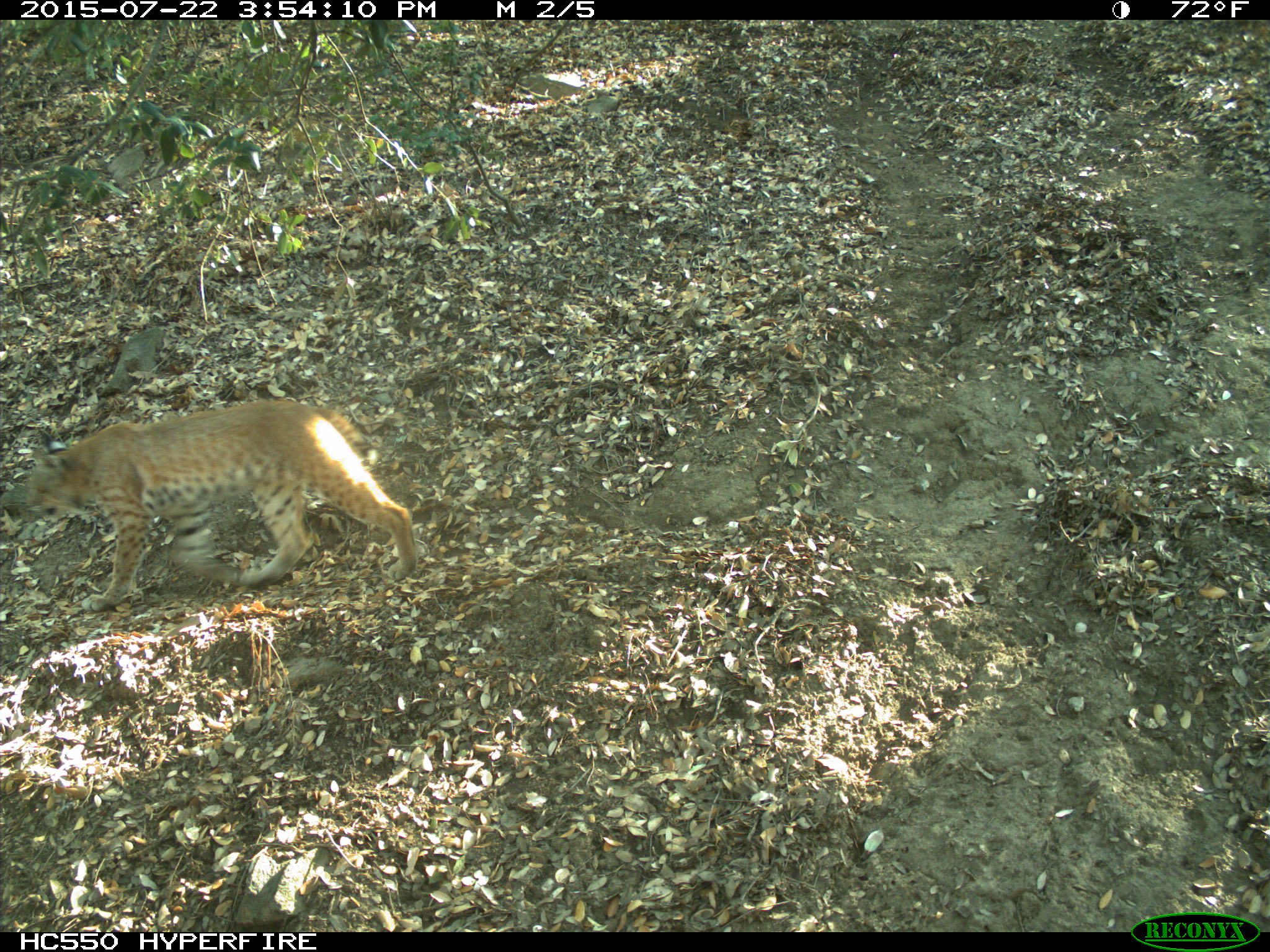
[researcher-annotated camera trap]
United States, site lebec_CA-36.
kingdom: Animalia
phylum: Chordata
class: Mammalia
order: Carnivora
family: Felidae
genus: Lynx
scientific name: Lynx rufus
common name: bobcat